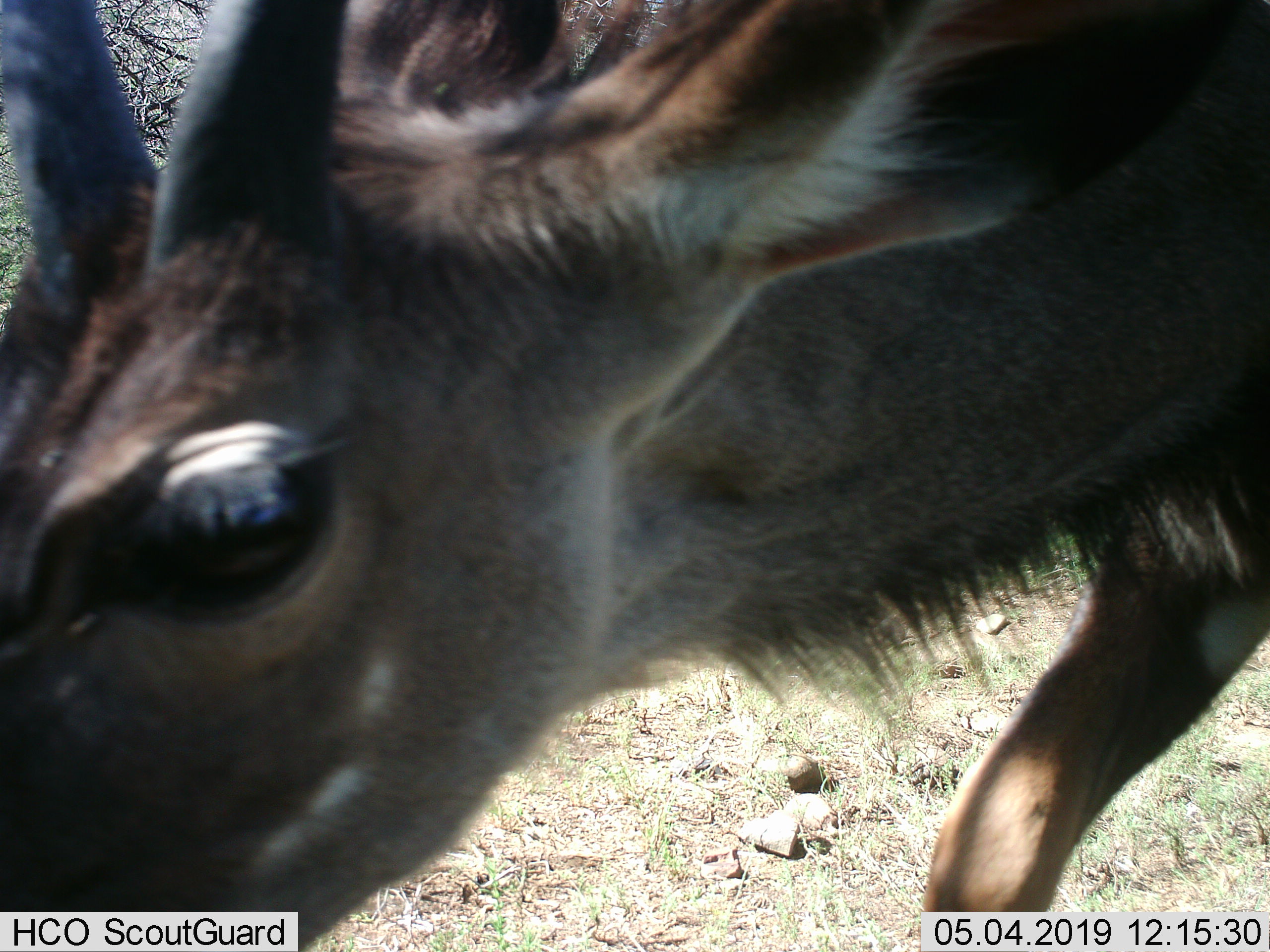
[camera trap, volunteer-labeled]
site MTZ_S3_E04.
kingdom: Animalia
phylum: Chordata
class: Mammalia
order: Artiodactyla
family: Bovidae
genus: Pelea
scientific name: Pelea capreolus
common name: grey rhebok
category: rhebokgrey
Rhebokgrey (grey rhebok) (Pelea capreolus), count 1. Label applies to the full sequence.